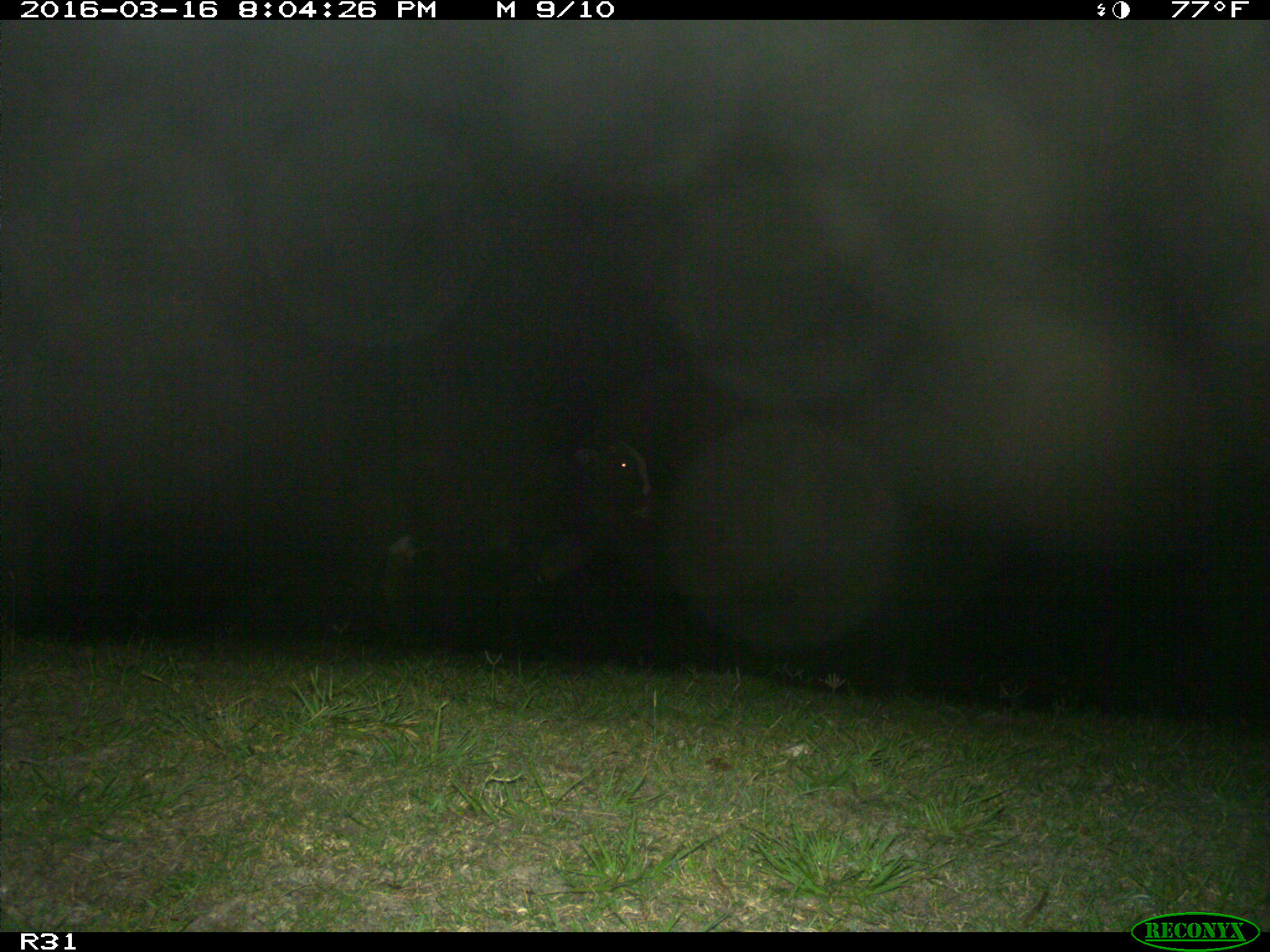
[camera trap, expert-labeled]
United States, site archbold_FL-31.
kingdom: Animalia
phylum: Chordata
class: Mammalia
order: Artiodactyla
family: Bovidae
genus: Bos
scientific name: Bos taurus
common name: domestic cow